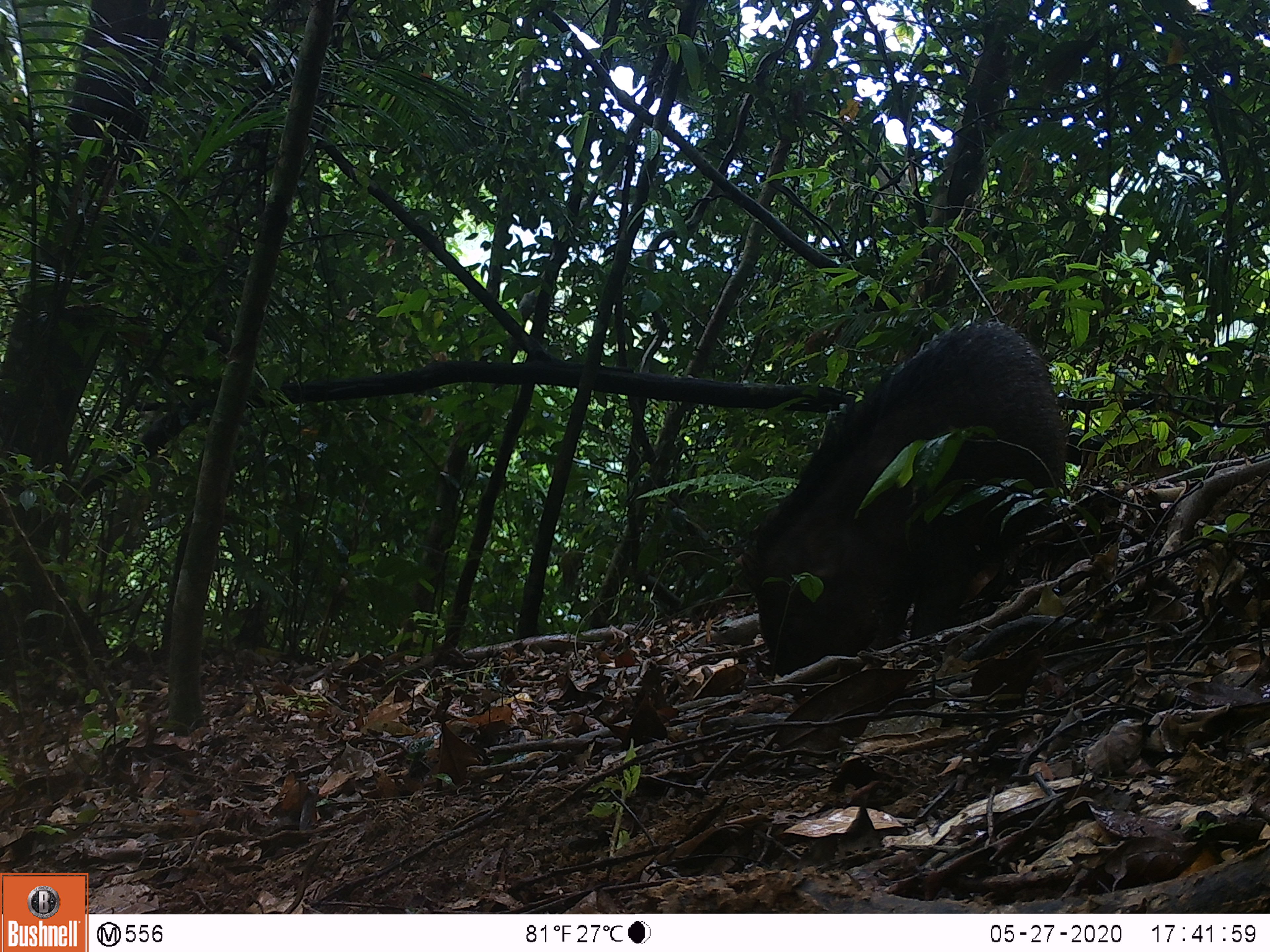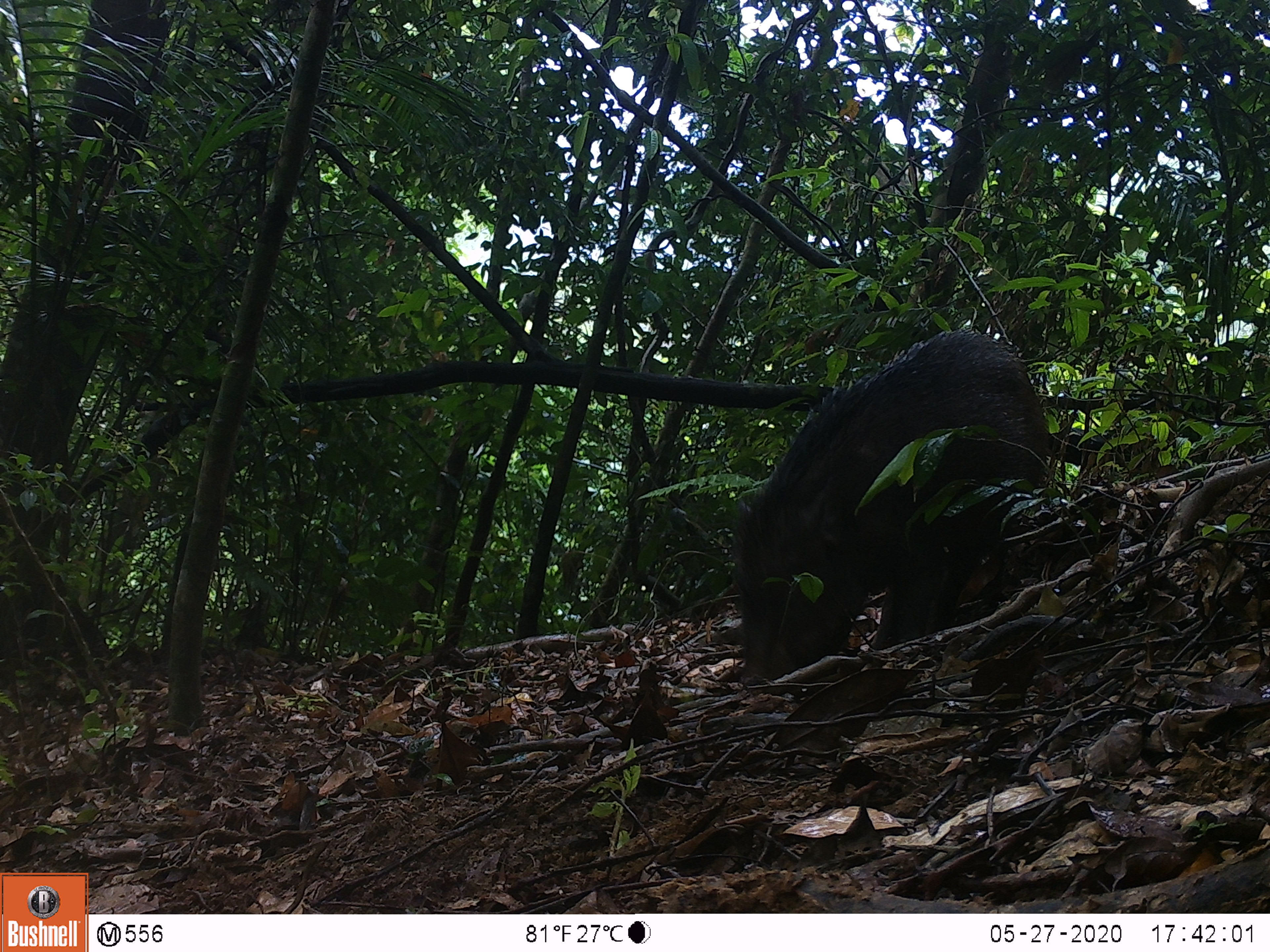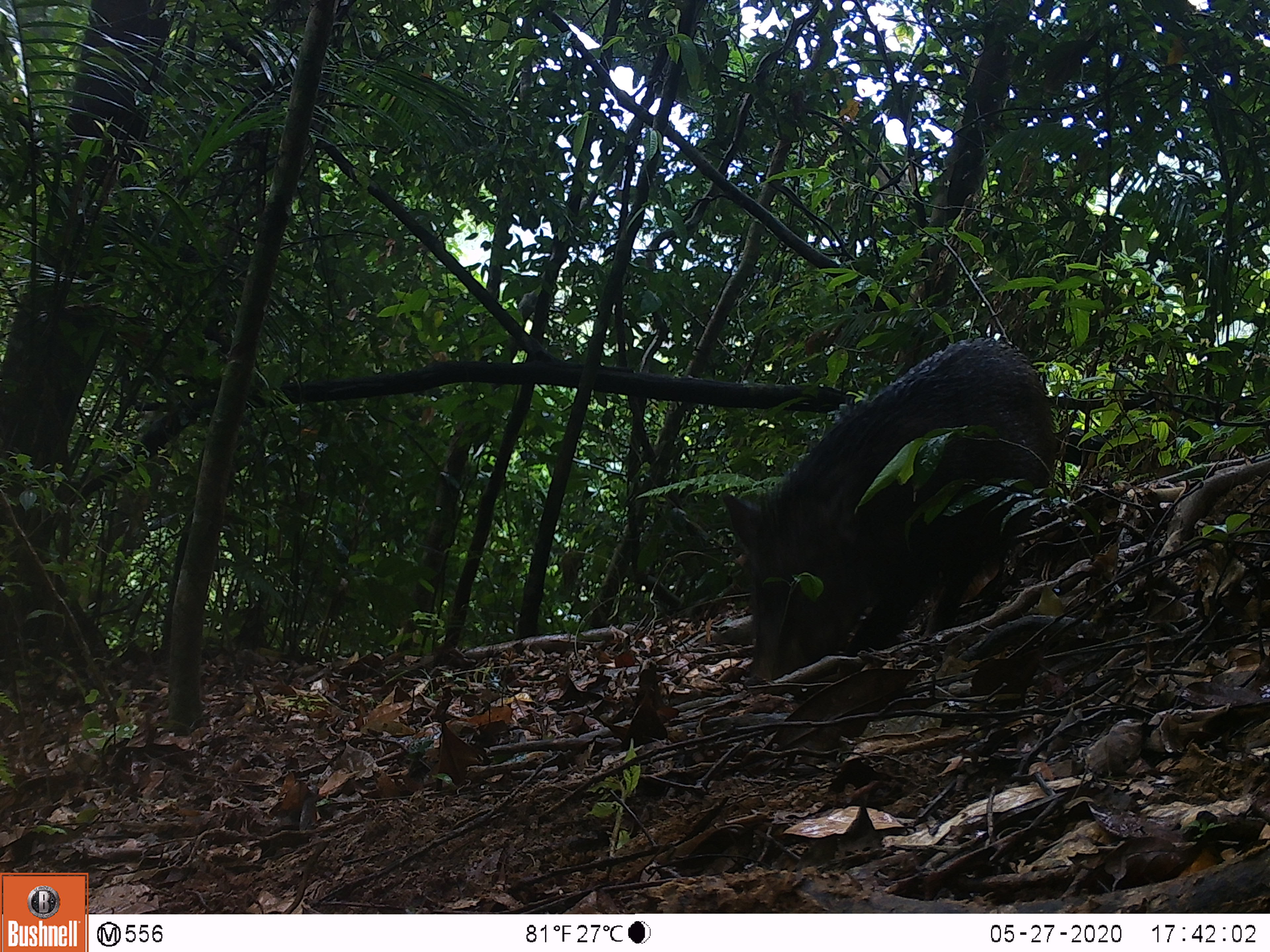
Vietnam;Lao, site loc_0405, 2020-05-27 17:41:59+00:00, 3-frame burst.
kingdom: Animalia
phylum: Chordata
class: Mammalia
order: Artiodactyla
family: Suidae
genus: Sus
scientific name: Sus scrofa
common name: eurasian wild pig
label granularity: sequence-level